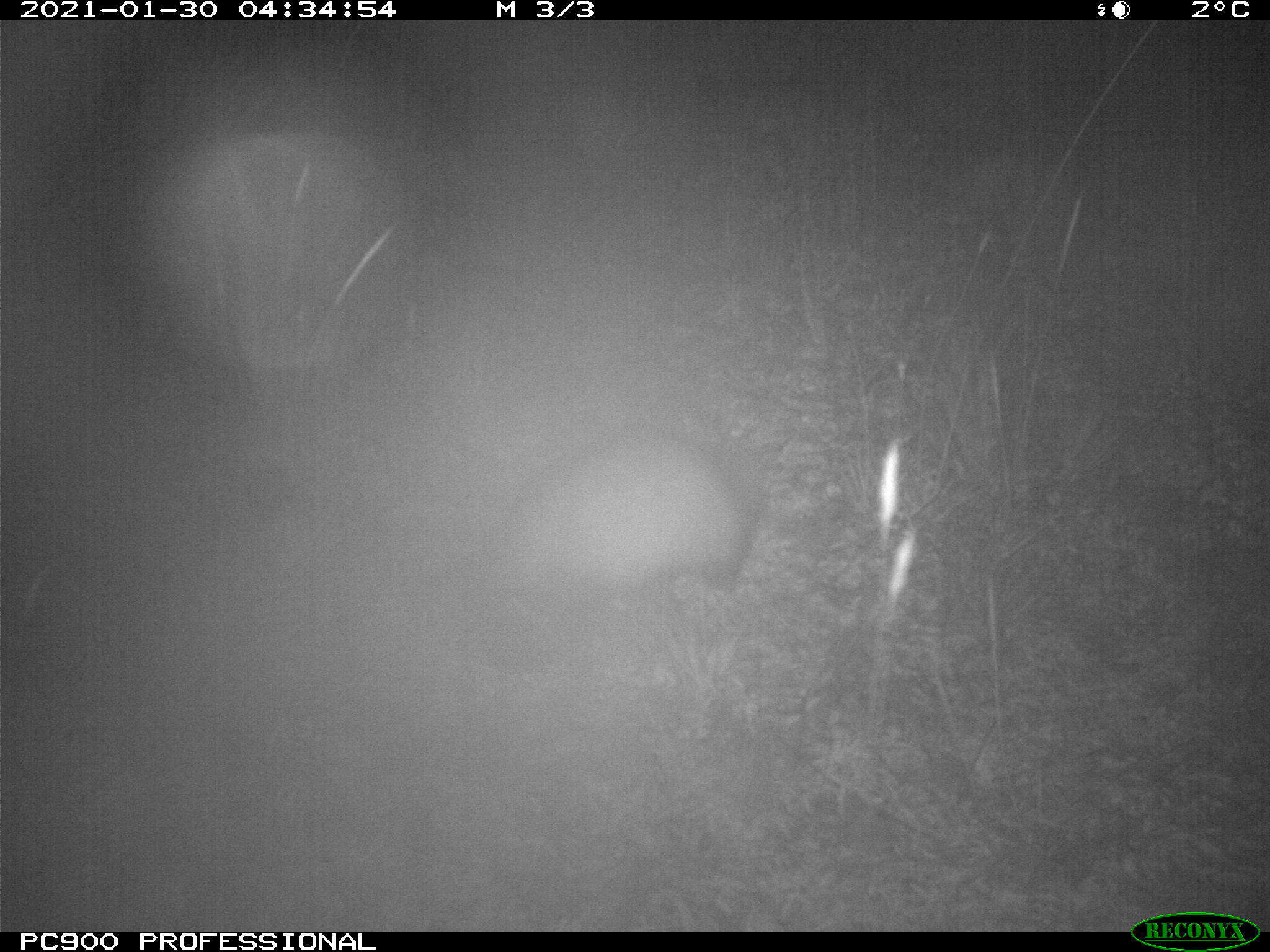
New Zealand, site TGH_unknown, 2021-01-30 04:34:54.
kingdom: Animalia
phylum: Chordata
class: Mammalia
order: Carnivora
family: Mustelidae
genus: Mustela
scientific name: Mustela furo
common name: ferret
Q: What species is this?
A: Ferret (Mustela furo).